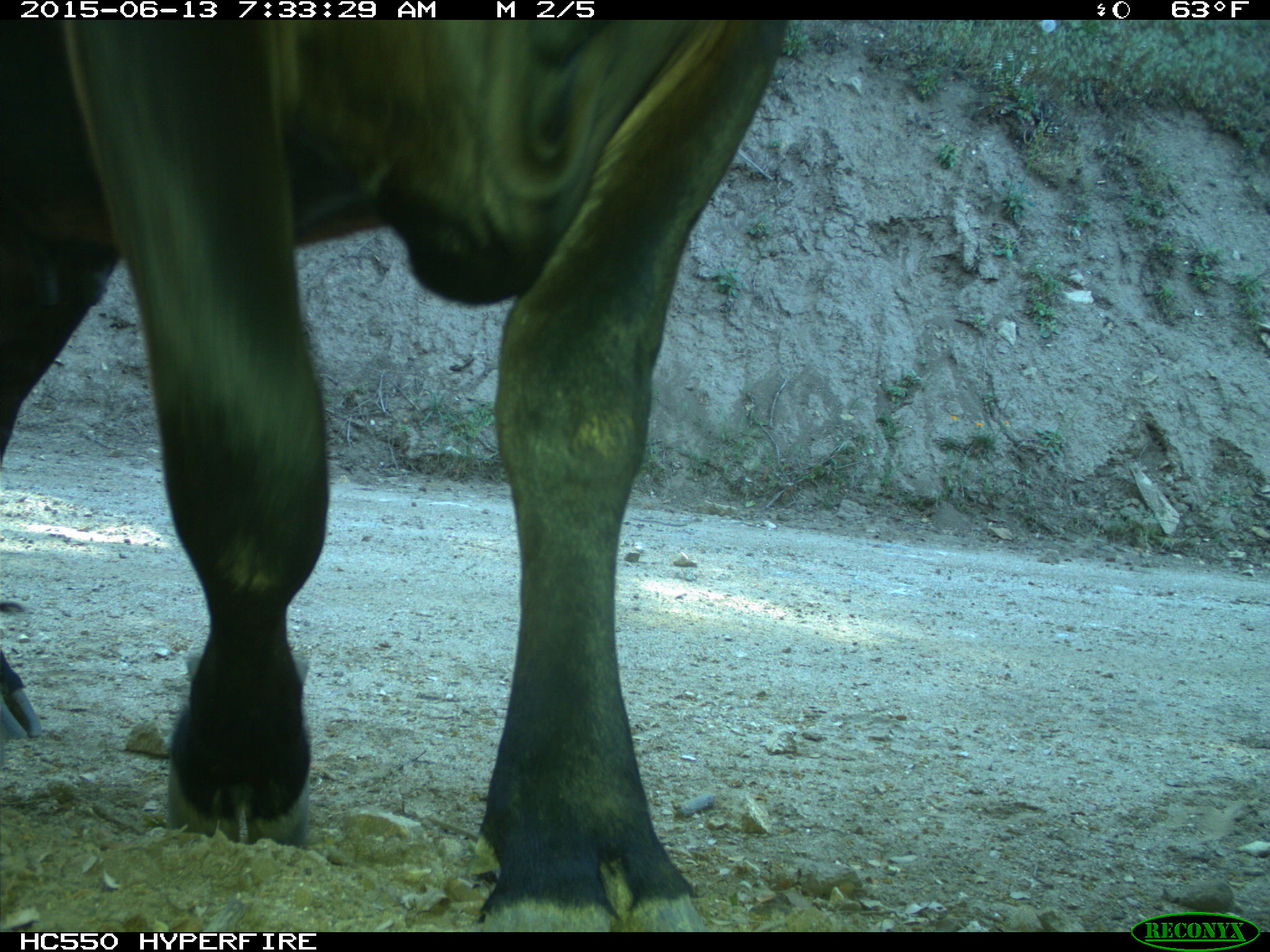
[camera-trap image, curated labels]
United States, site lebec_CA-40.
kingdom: Animalia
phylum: Chordata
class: Mammalia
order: Artiodactyla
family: Bovidae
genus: Bos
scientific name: Bos taurus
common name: domestic cow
Bos taurus (domestic cow).